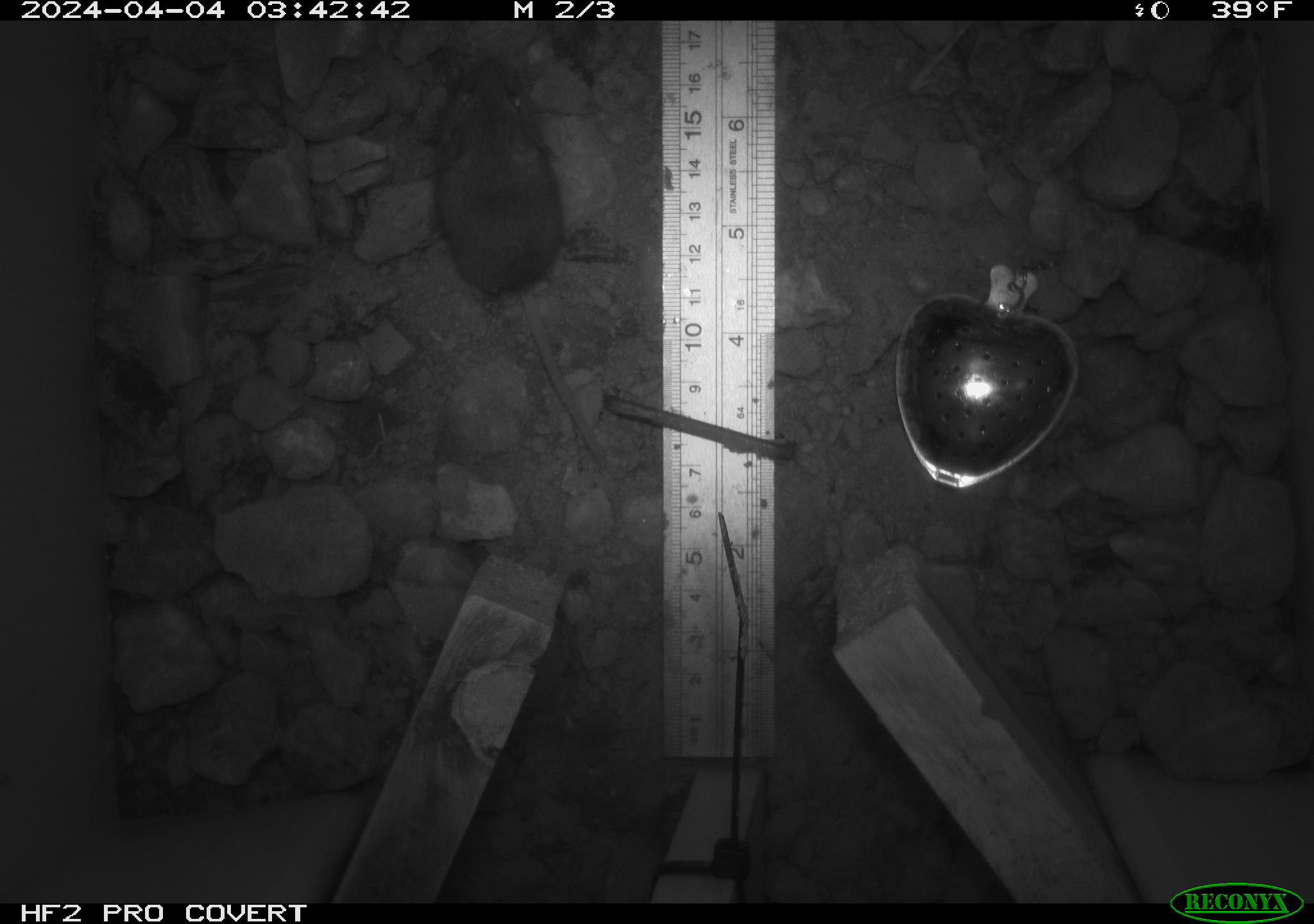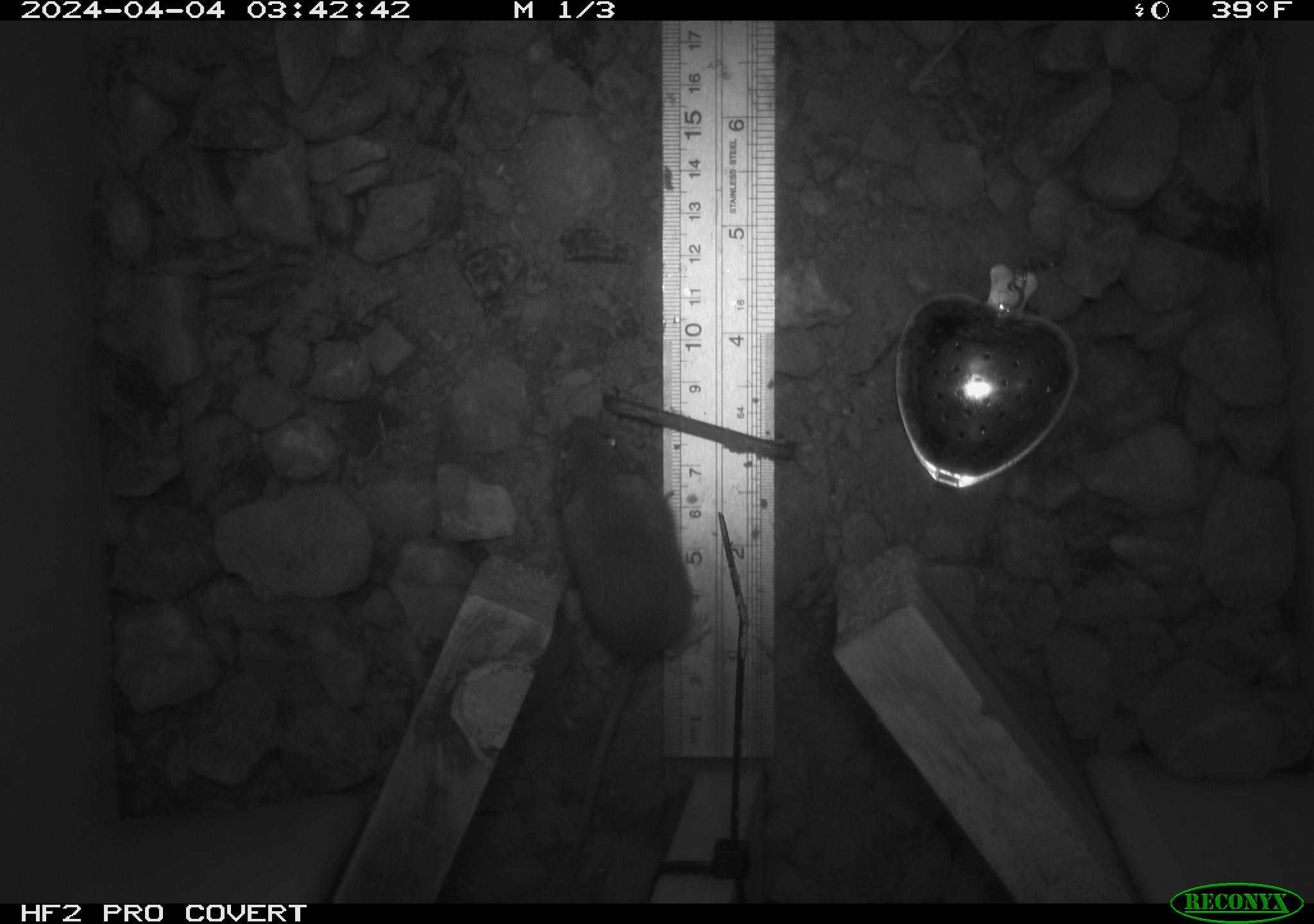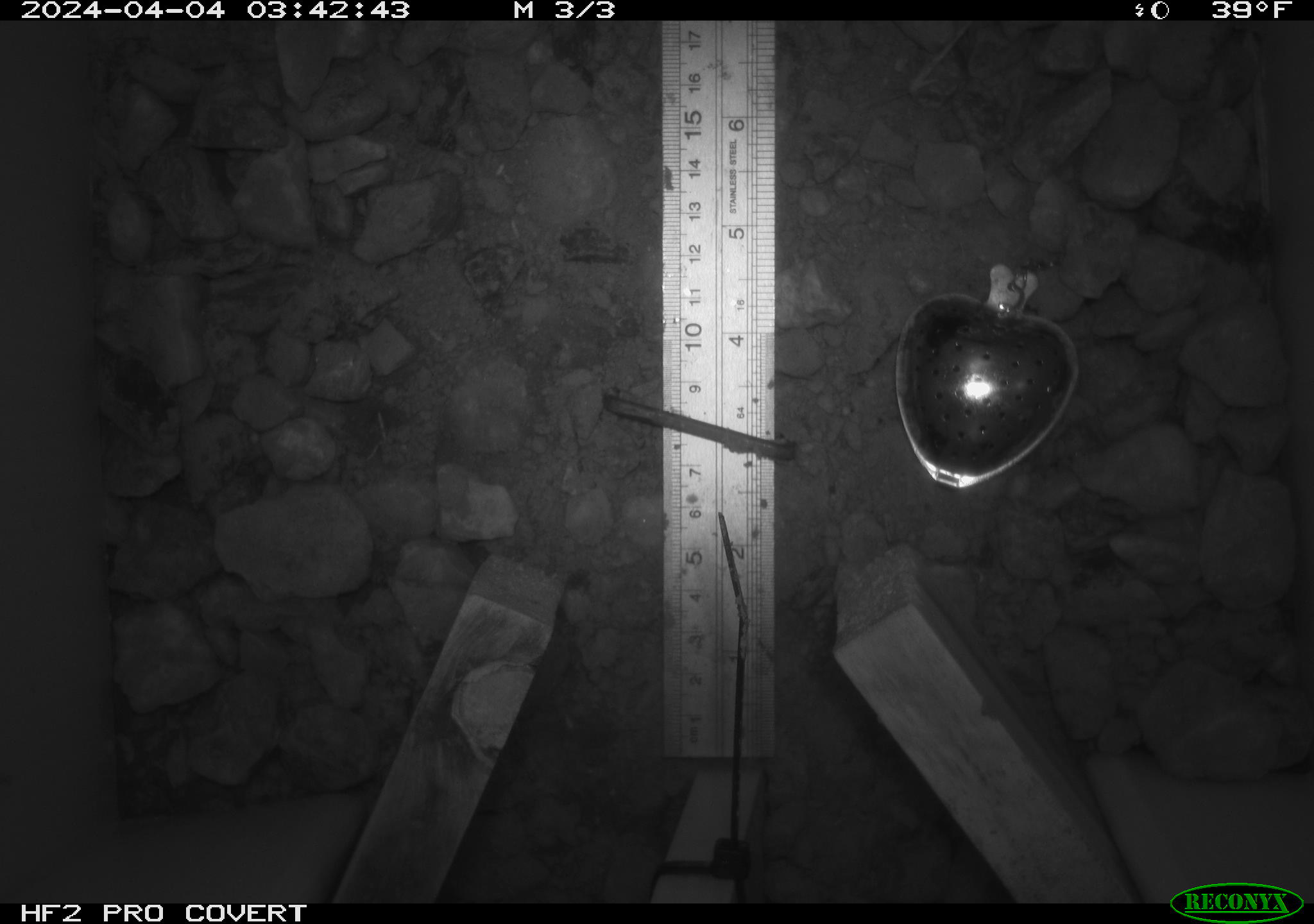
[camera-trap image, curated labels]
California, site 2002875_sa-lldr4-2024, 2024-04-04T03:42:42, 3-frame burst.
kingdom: Animalia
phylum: Chordata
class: Mammalia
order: Rodentia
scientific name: Rodentia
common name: mouse species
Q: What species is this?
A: Mouse species (Rodentia).